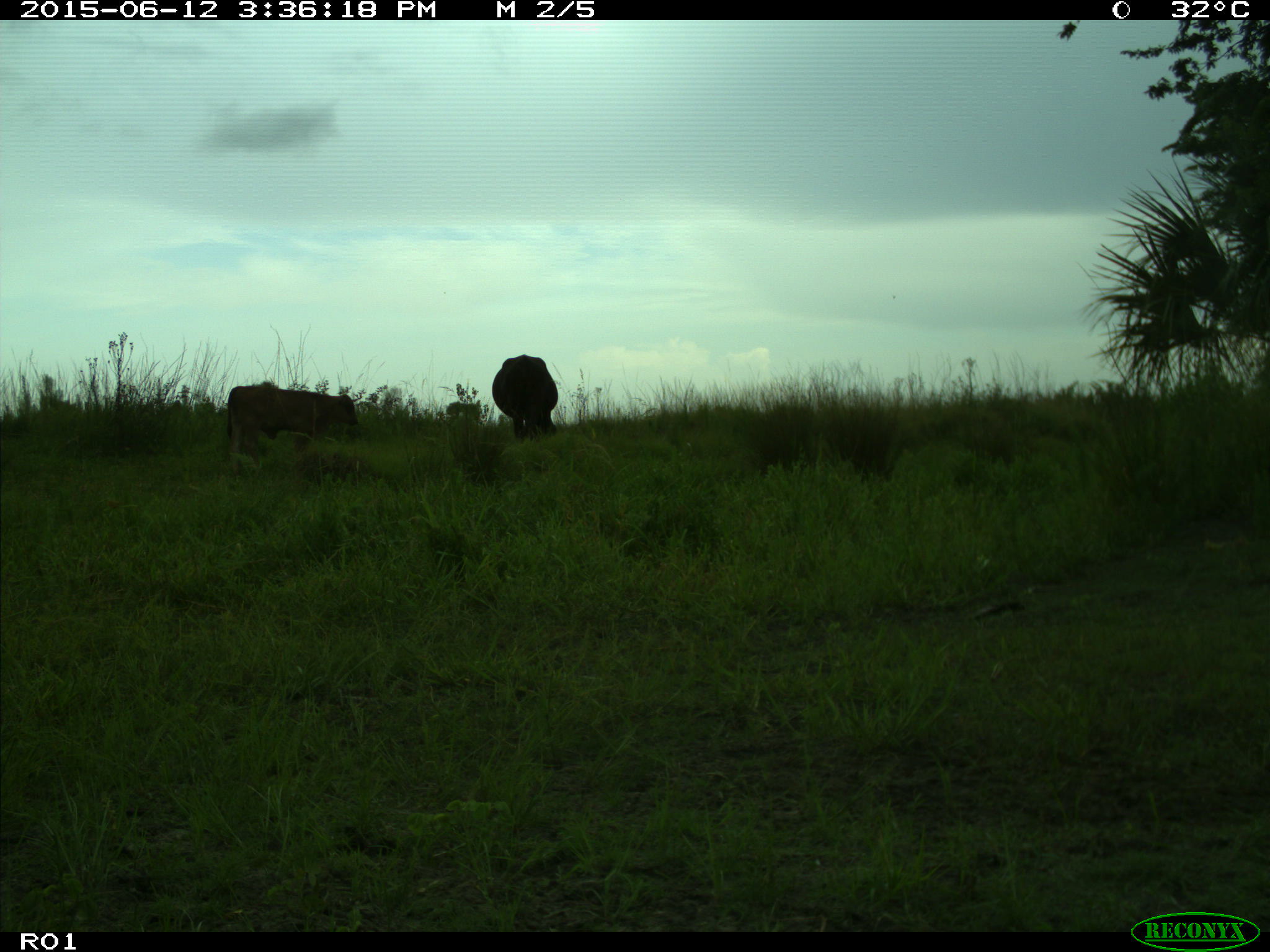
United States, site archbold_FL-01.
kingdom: Animalia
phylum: Chordata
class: Mammalia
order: Artiodactyla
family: Bovidae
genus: Bos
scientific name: Bos taurus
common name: domestic cow